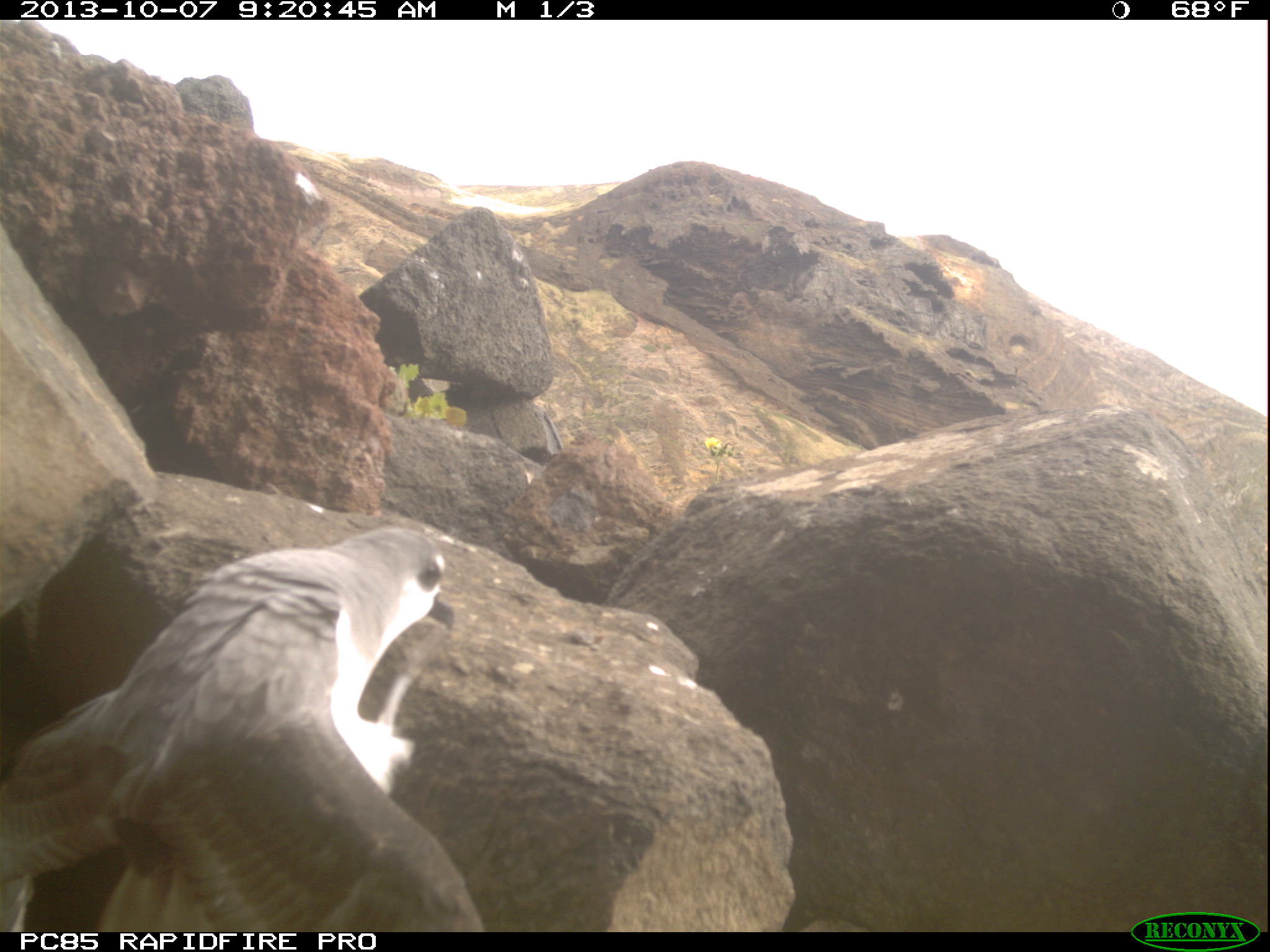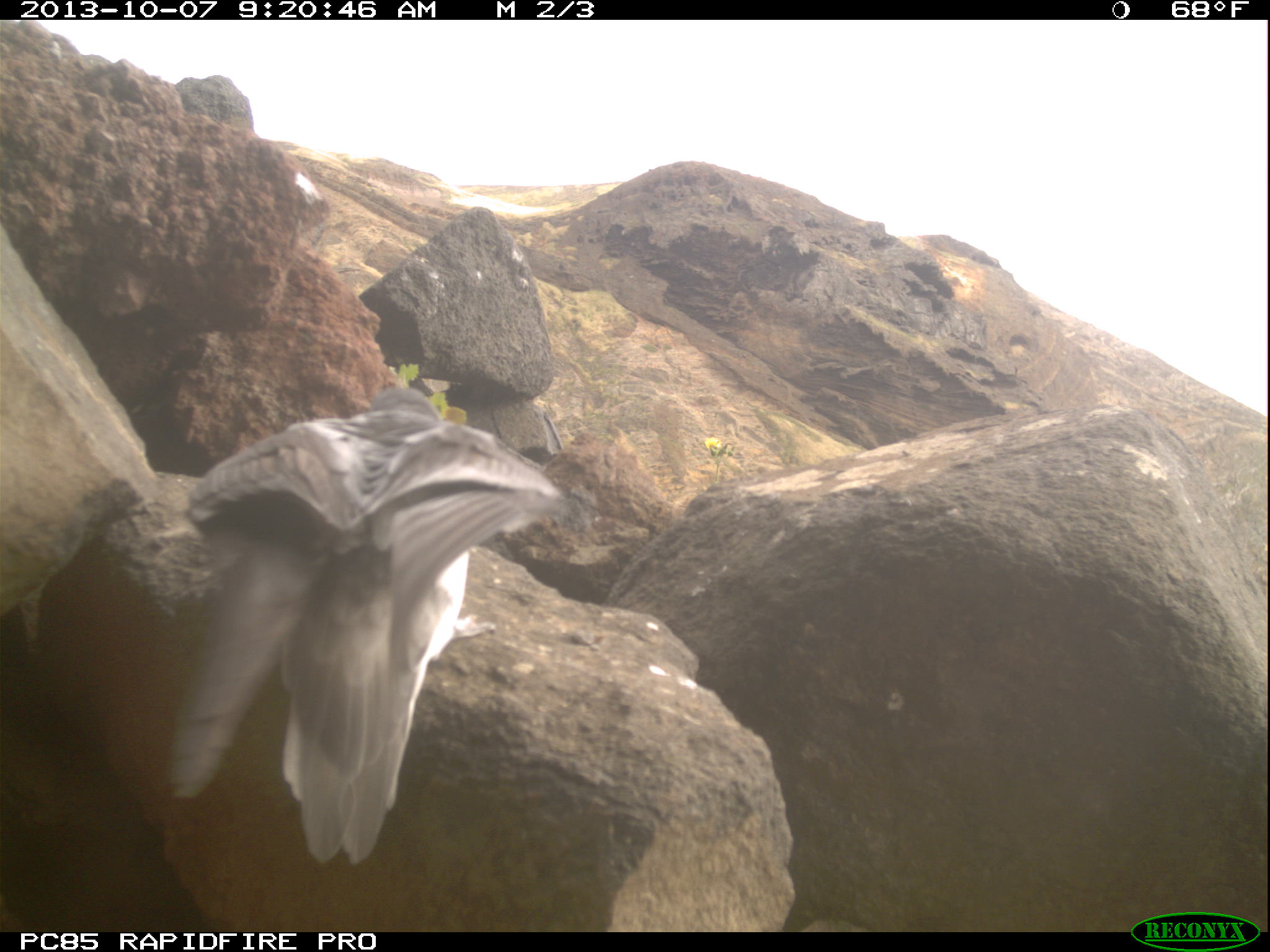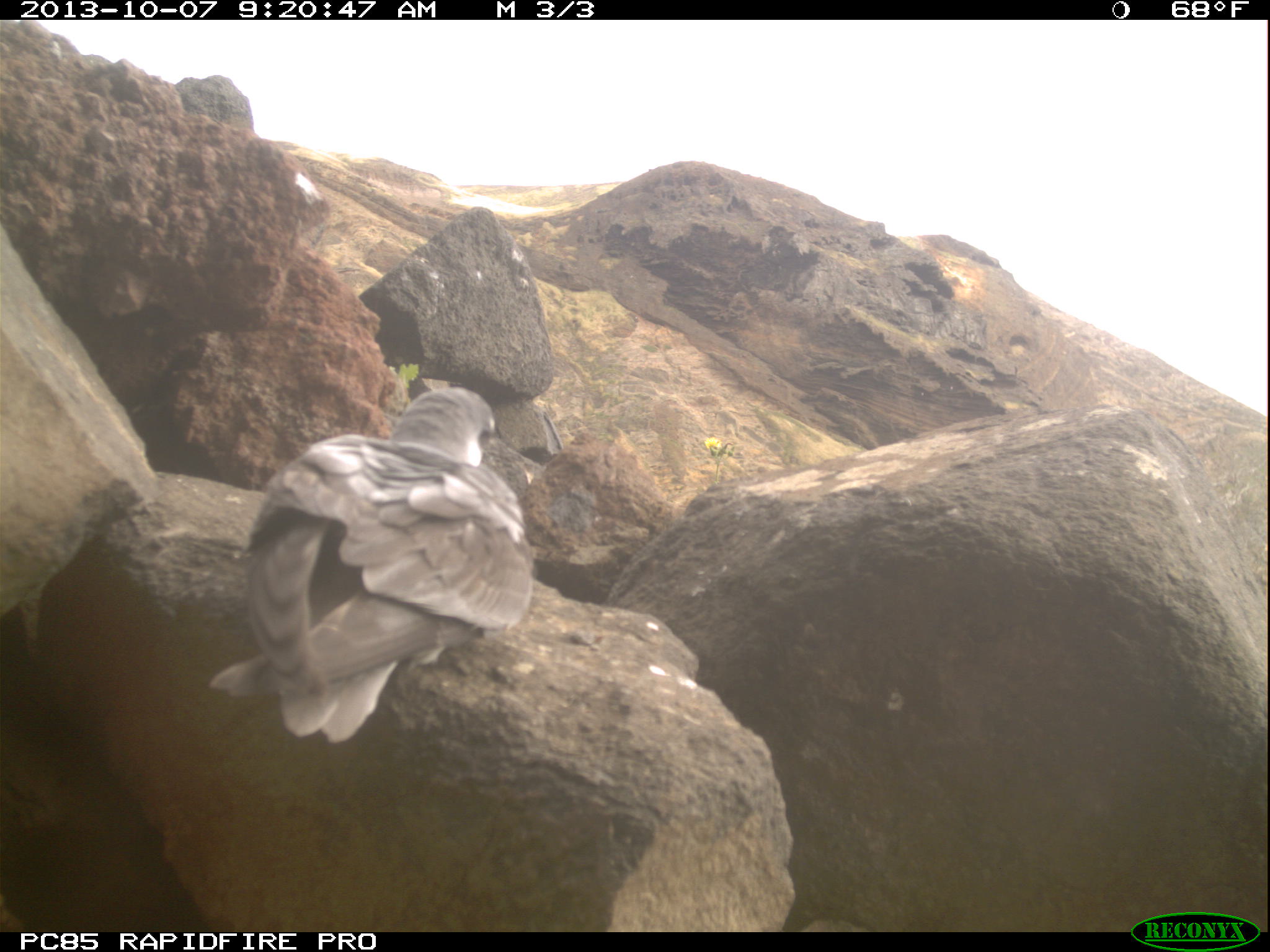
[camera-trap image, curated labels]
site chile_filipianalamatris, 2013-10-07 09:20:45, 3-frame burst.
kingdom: Animalia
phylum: Chordata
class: Aves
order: Procellariiformes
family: Procellariidae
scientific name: Procellariidae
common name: petrel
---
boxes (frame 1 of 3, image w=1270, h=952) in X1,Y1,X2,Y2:
petrel: 0,519,489,933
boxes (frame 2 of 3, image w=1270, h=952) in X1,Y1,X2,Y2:
petrel: 156,381,585,872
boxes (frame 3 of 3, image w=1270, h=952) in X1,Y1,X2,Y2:
petrel: 204,387,535,744